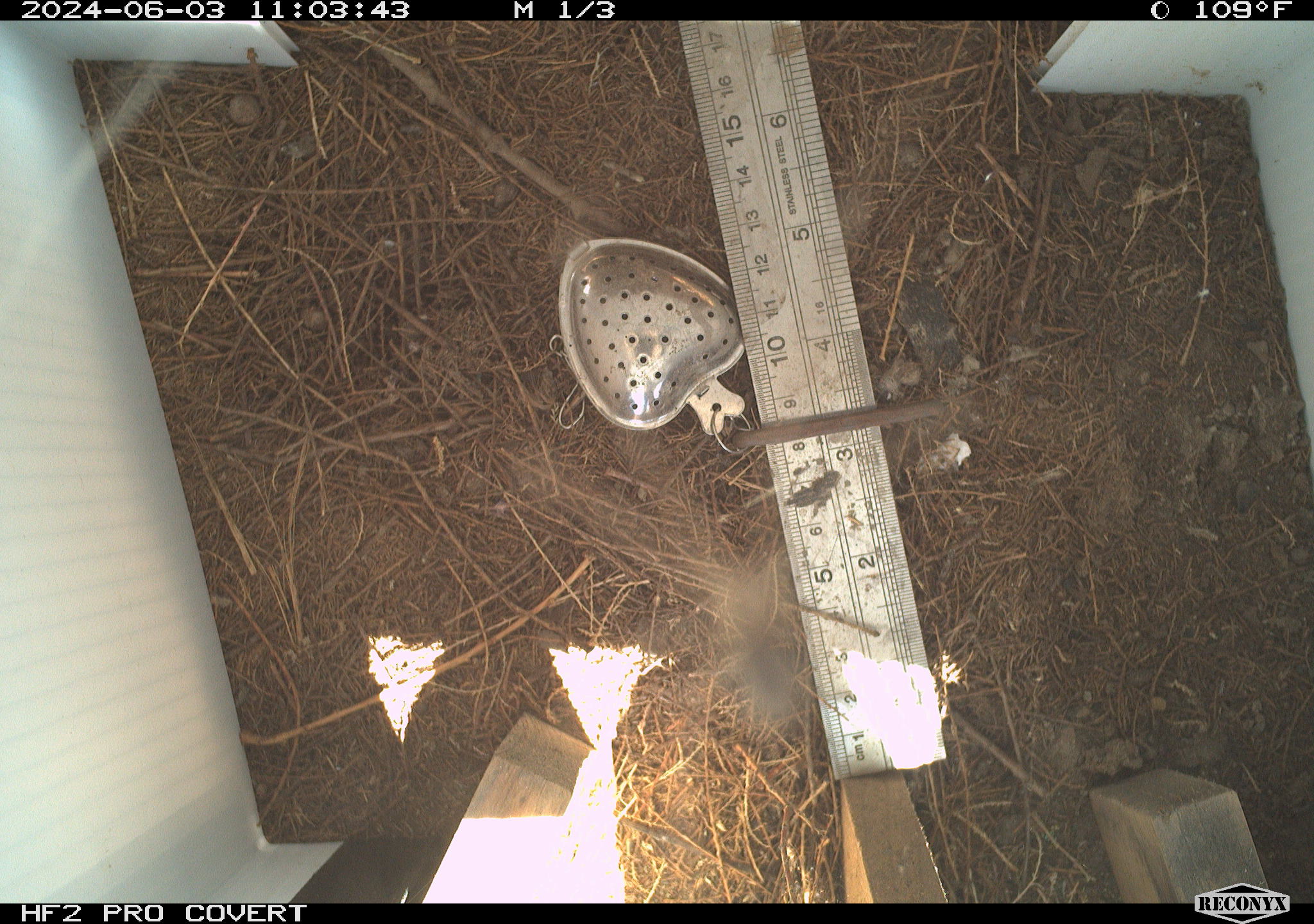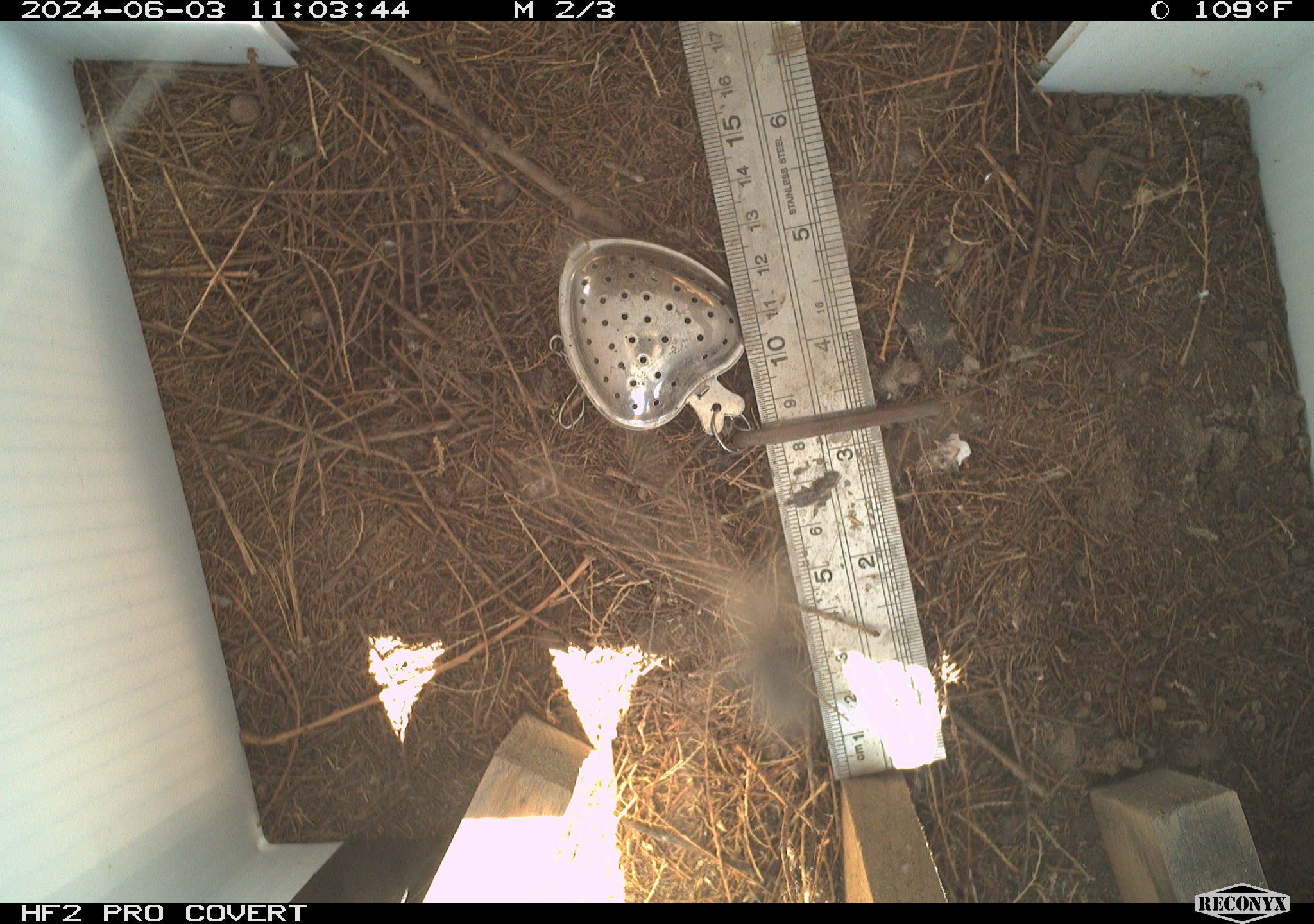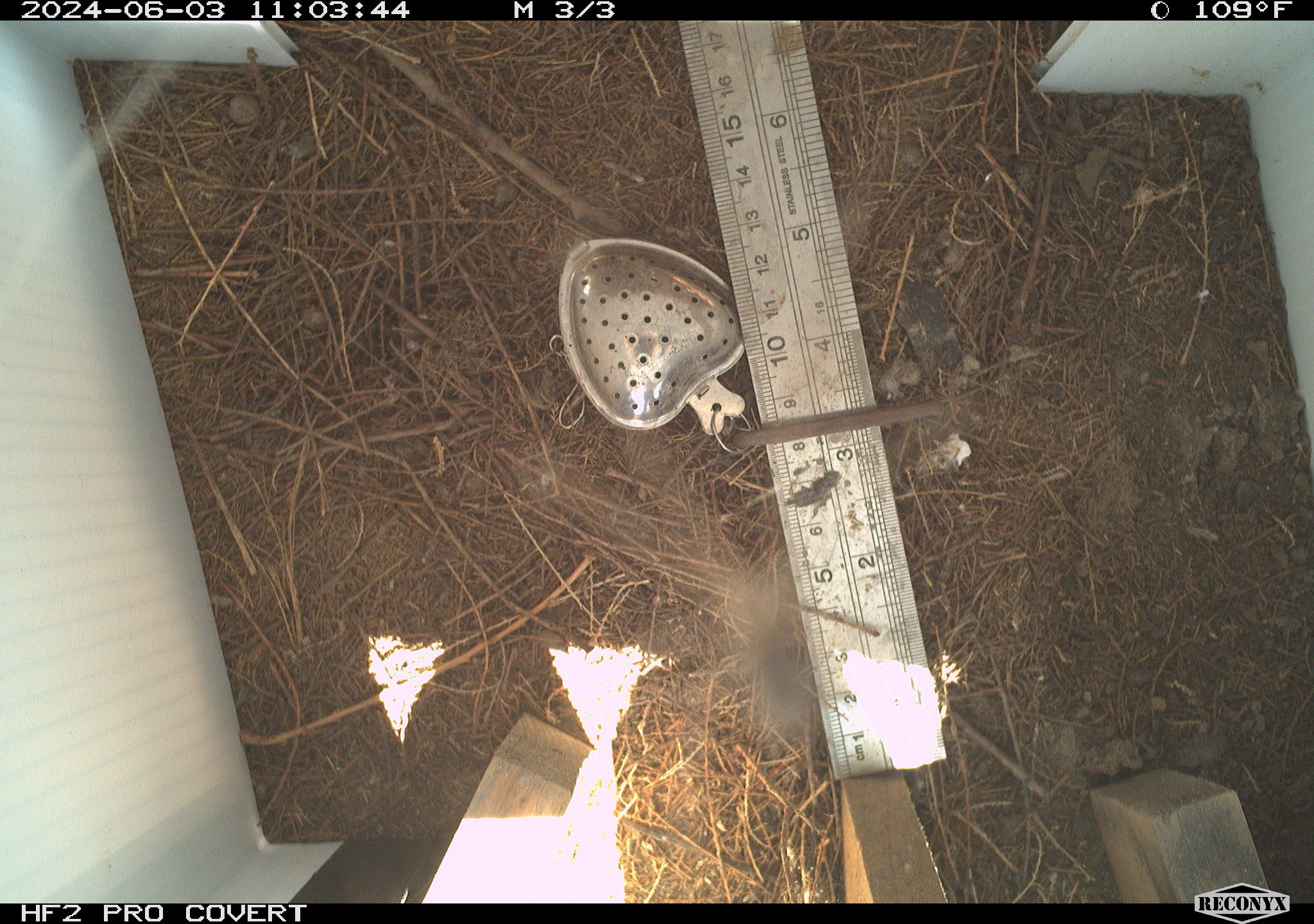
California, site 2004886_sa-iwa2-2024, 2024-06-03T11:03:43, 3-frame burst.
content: unidentified animal